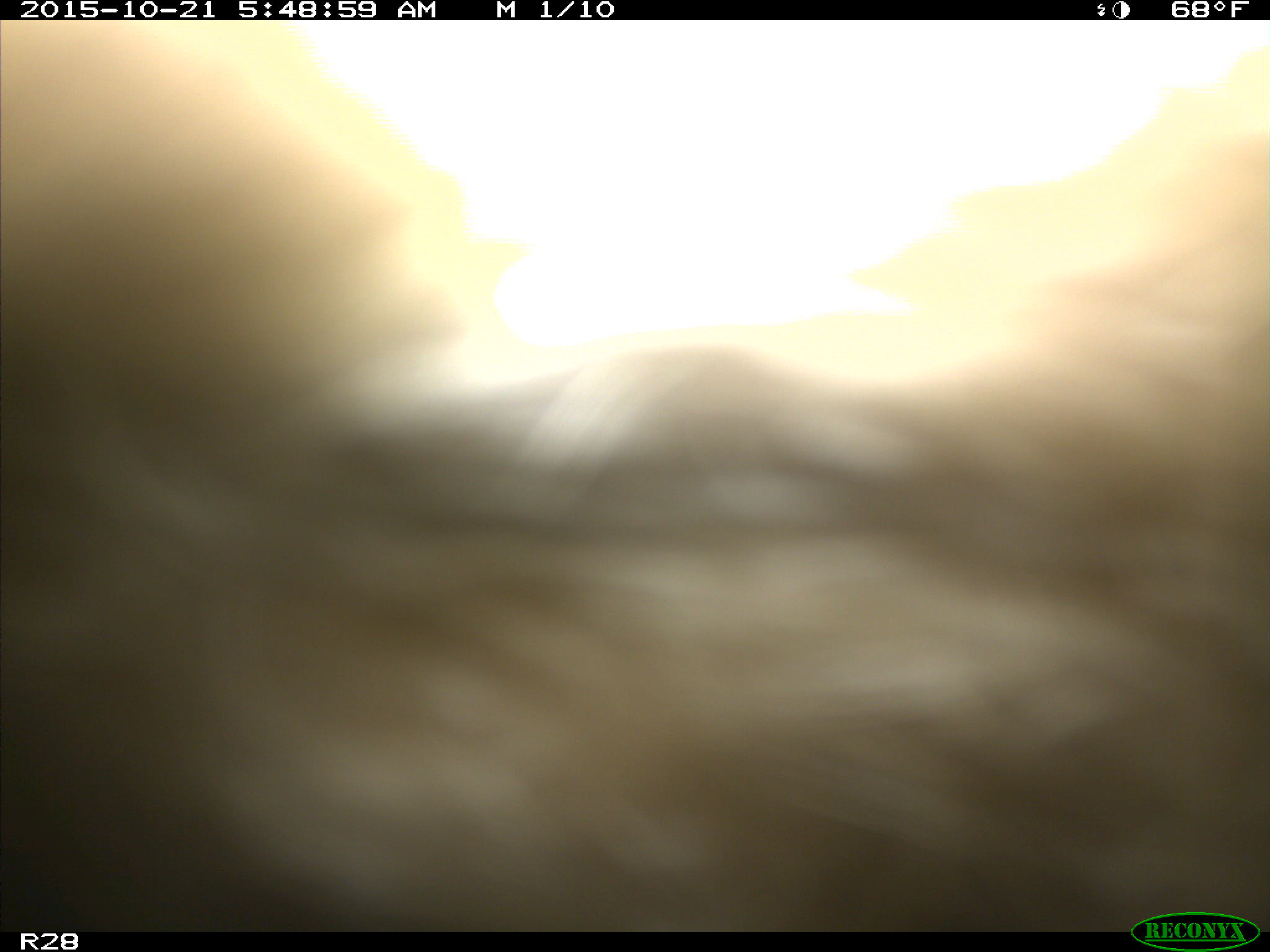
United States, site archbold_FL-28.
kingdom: Animalia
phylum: Chordata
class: Mammalia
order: Artiodactyla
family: Bovidae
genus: Bos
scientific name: Bos taurus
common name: domestic cow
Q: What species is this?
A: Bos taurus (domestic cow).